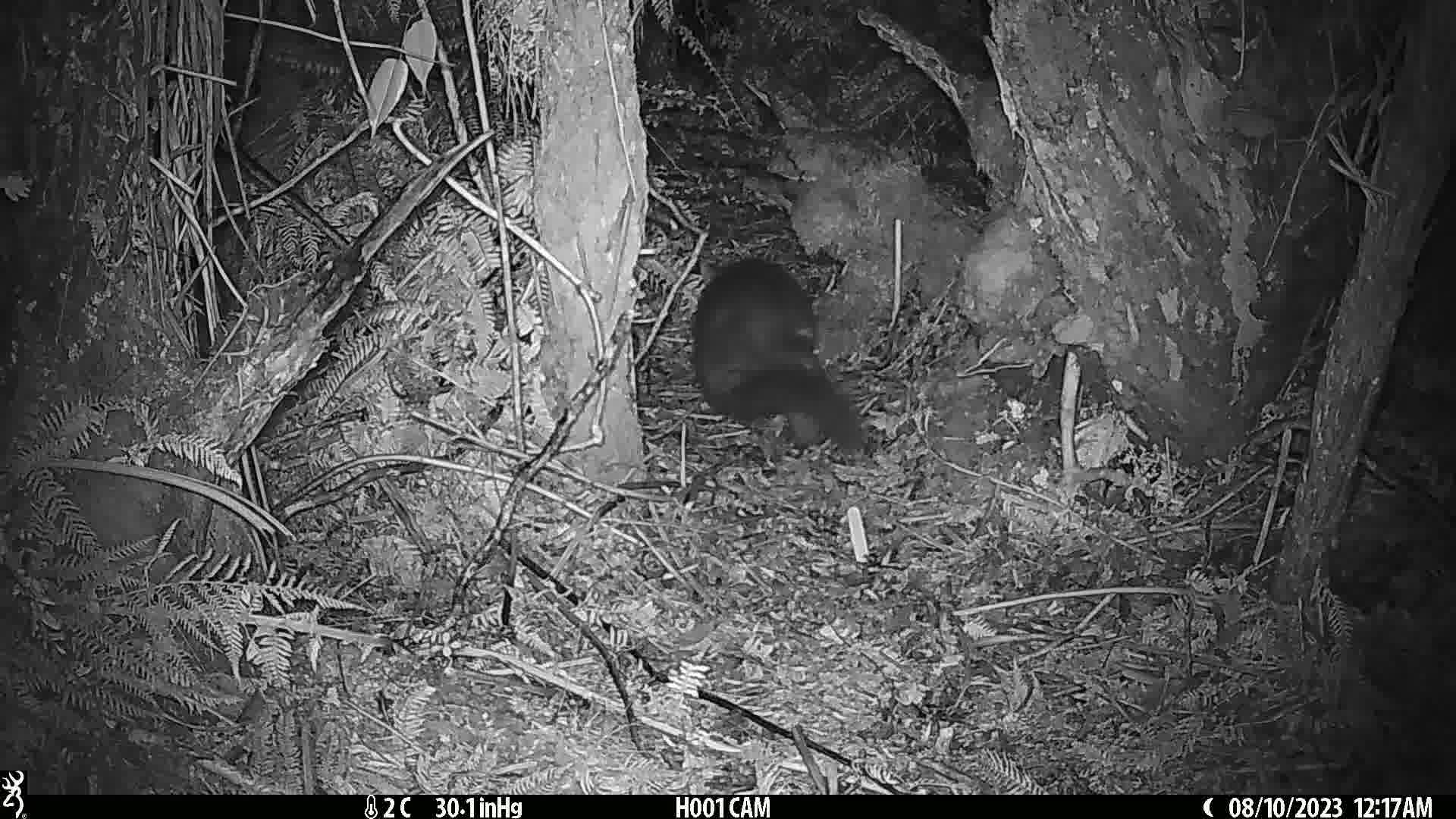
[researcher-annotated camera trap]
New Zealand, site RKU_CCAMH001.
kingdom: Animalia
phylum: Chordata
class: Mammalia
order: Diprotodontia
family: Phalangeridae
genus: Trichosurus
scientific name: Trichosurus vulpecula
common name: common brushtail possum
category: possum